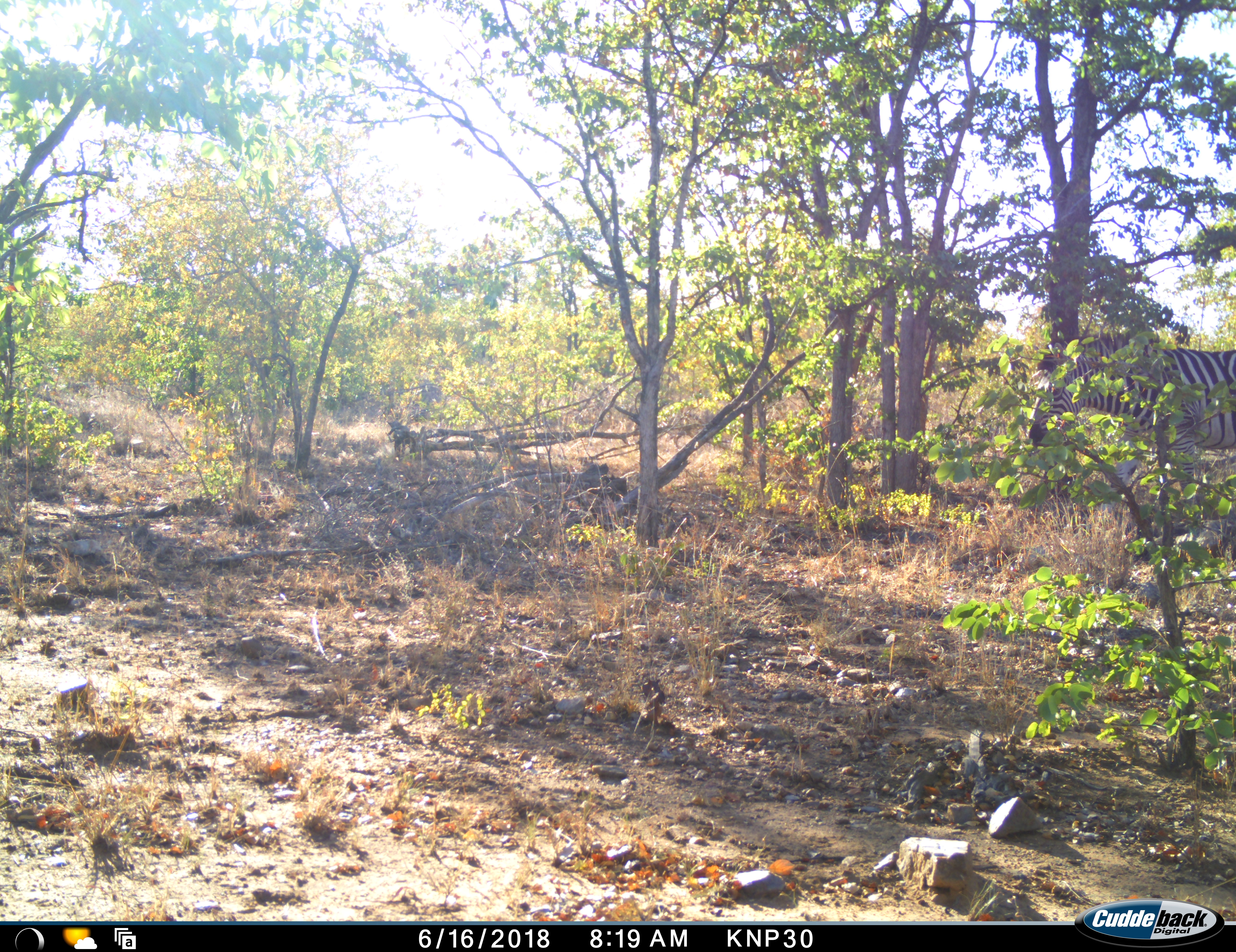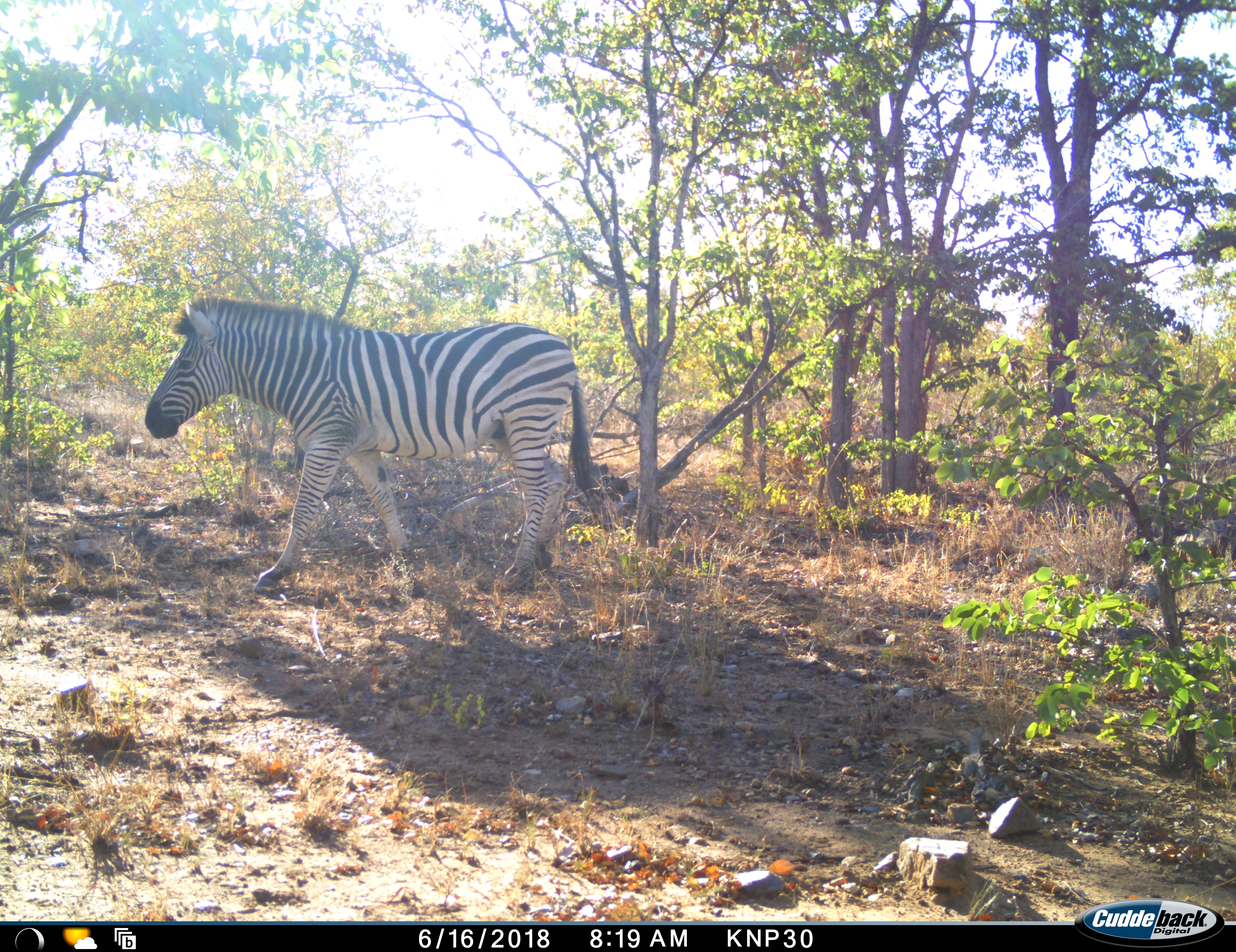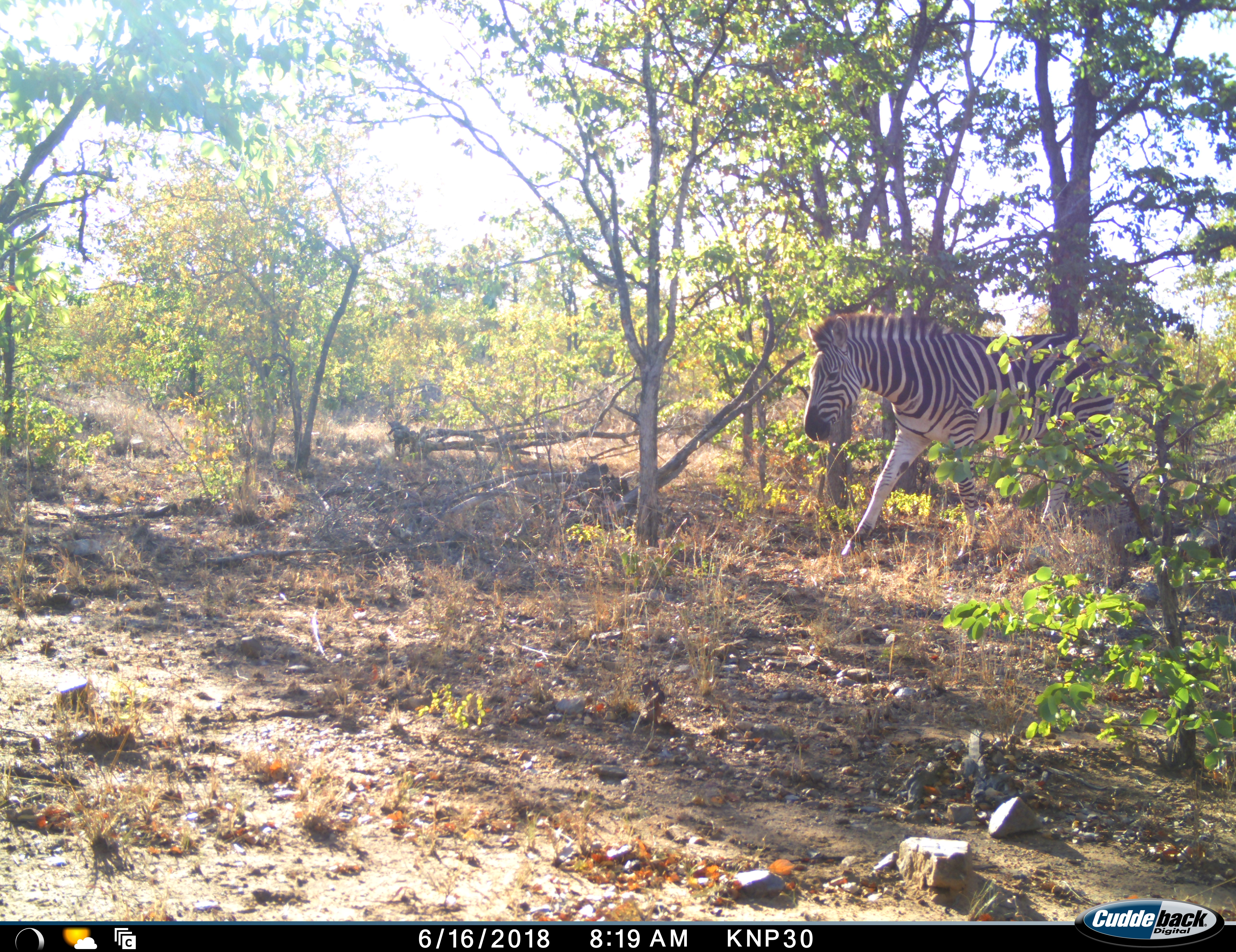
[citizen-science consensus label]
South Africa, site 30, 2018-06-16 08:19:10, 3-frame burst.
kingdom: Animalia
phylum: Chordata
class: Mammalia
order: Perissodactyla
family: Equidae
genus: Equus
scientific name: Equus quagga burchellii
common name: burchell's zebra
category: zebraburchells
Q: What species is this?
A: Zebraburchells (burchell's zebra) (Equus quagga burchellii).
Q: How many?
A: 1.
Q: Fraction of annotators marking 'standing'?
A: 10%.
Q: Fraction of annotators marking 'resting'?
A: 0%.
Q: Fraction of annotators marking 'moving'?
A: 90%.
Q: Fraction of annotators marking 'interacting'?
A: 0%.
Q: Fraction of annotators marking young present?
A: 0%.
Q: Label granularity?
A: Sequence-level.